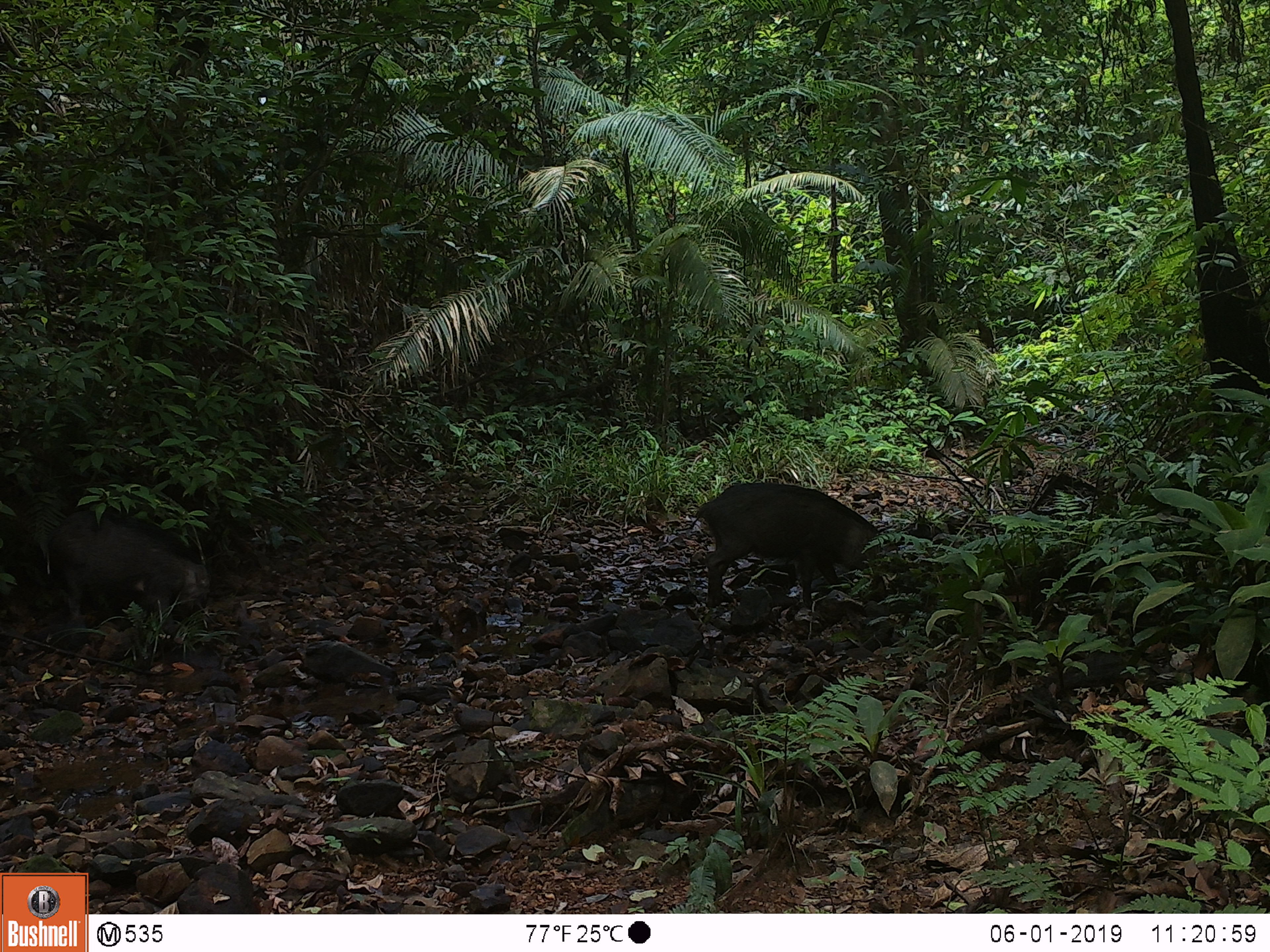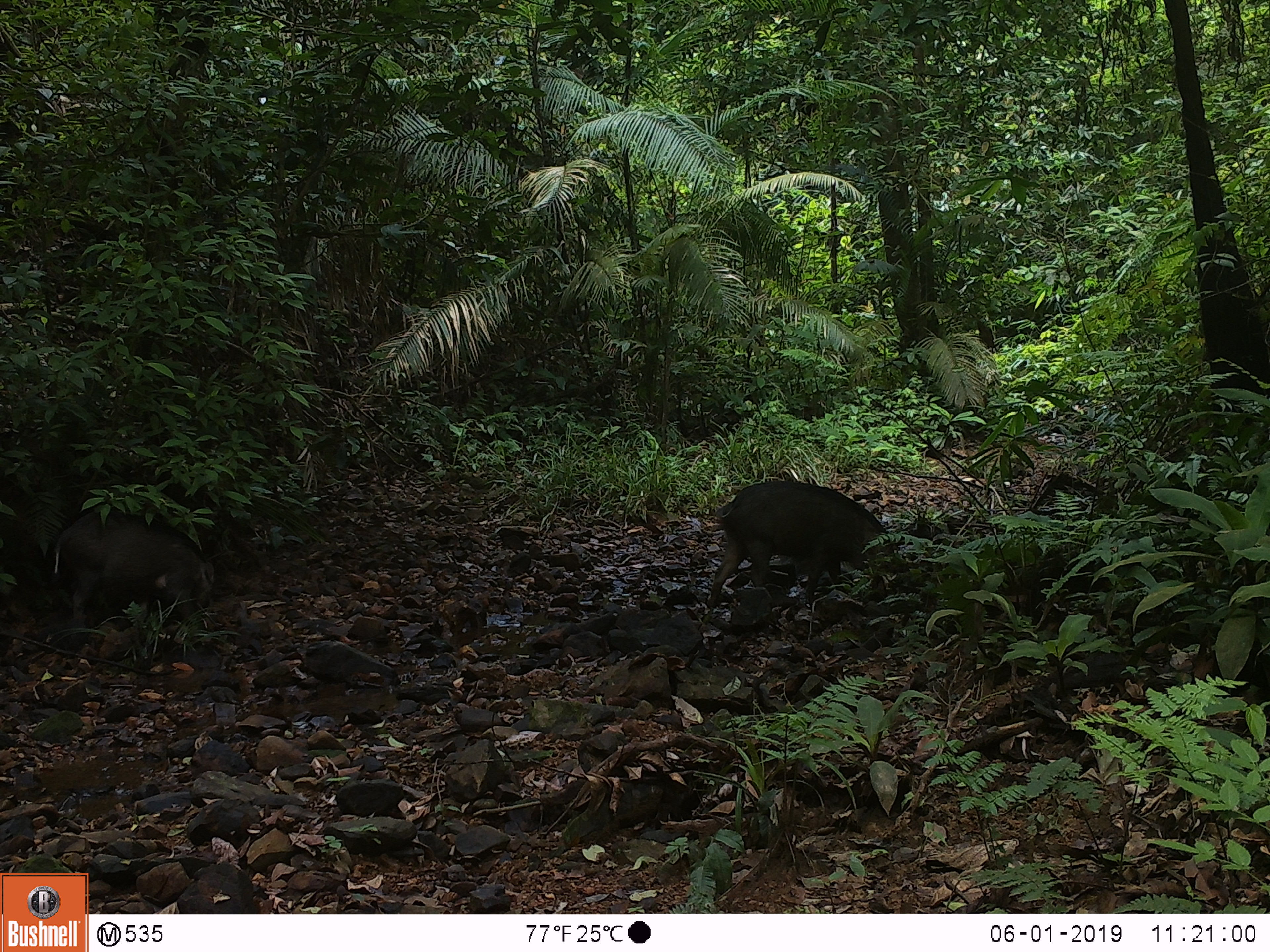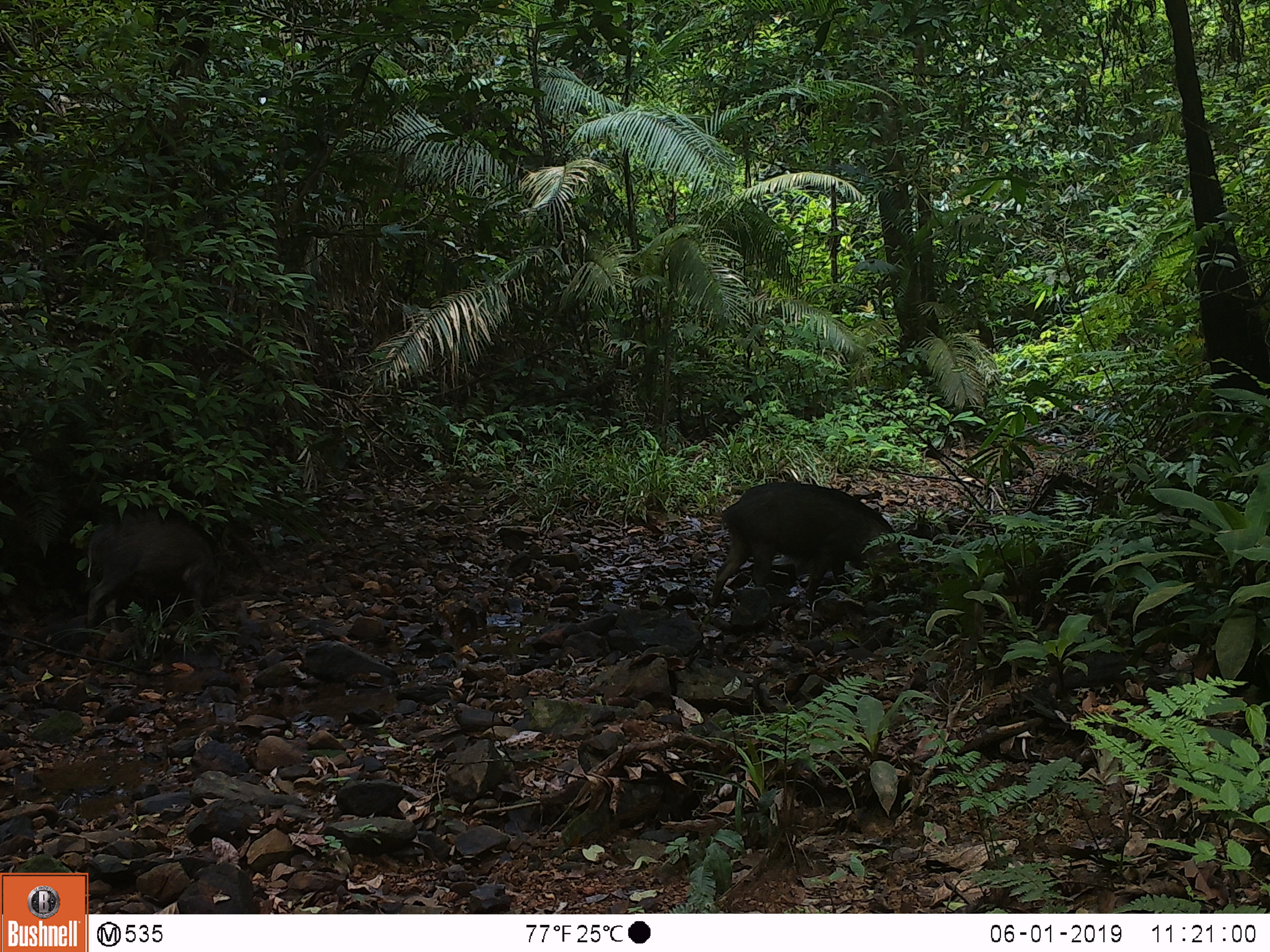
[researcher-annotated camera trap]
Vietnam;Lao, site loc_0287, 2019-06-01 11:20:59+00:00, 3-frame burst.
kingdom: Animalia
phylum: Chordata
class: Mammalia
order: Artiodactyla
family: Suidae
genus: Sus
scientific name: Sus scrofa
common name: eurasian wild pig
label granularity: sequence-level